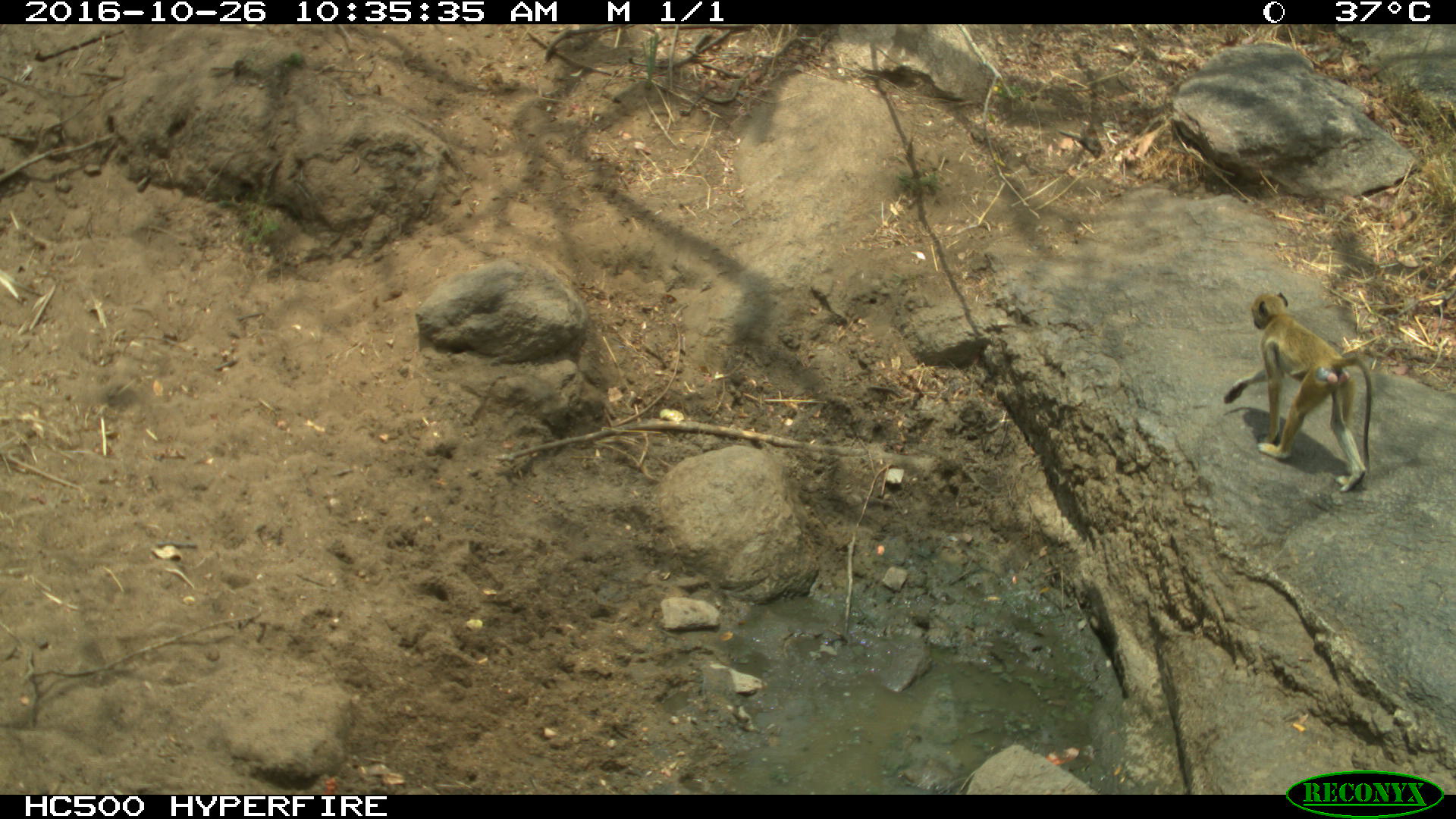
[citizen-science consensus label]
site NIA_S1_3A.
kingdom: Animalia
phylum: Chordata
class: Mammalia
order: Primates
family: Cercopithecidae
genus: Papio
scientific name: Papio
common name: baboon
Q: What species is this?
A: Baboon (Papio).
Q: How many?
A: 1.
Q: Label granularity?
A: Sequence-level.